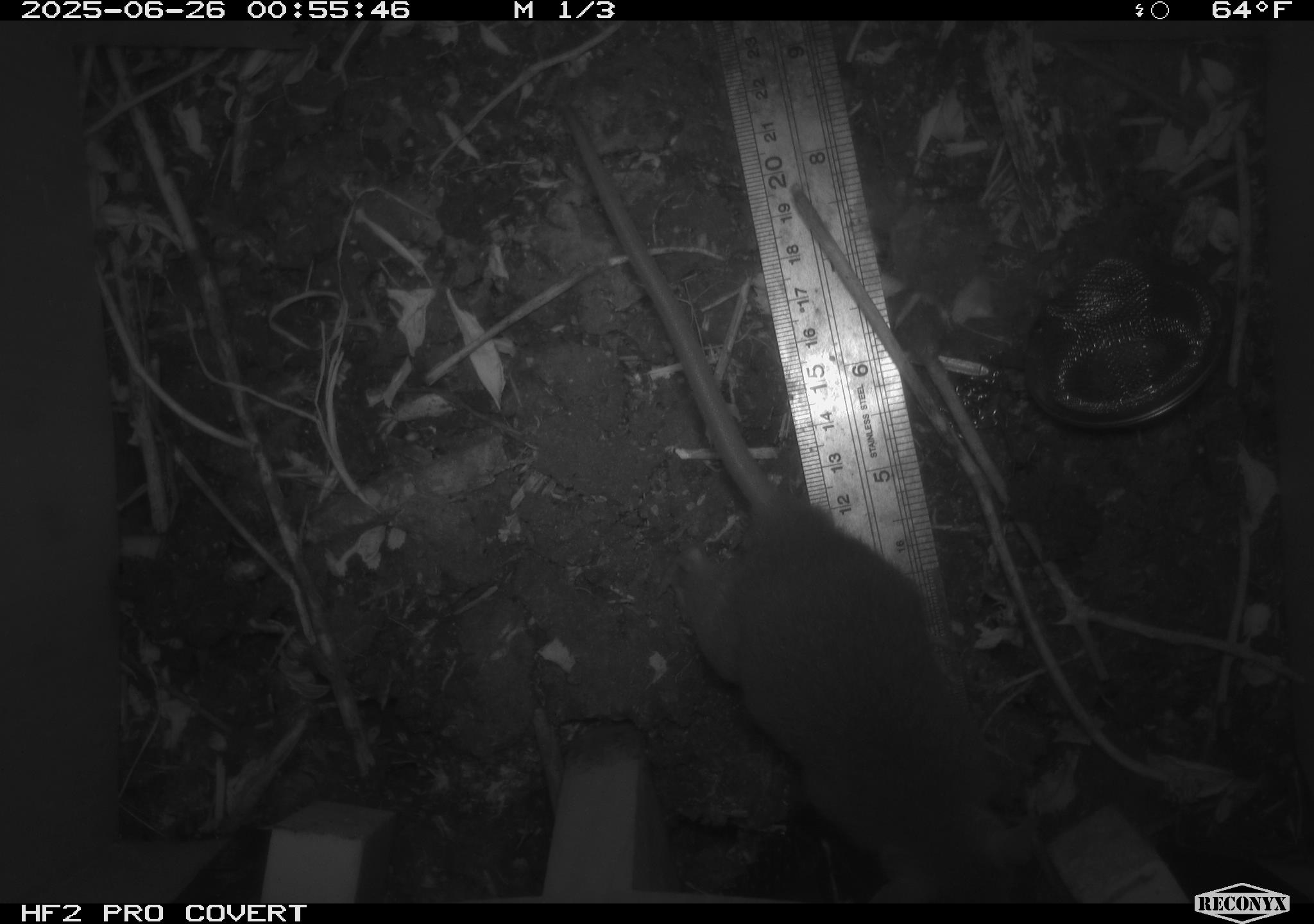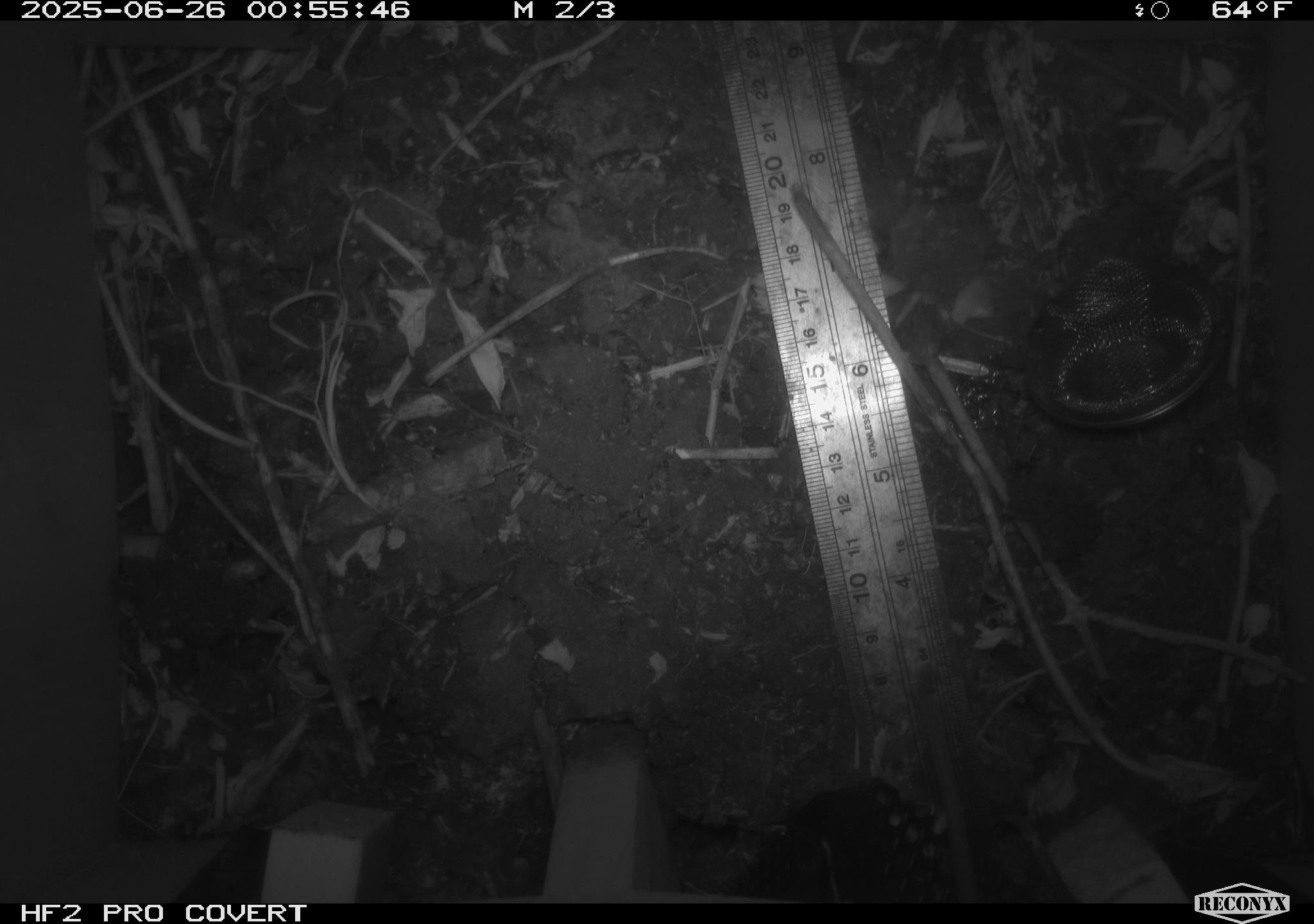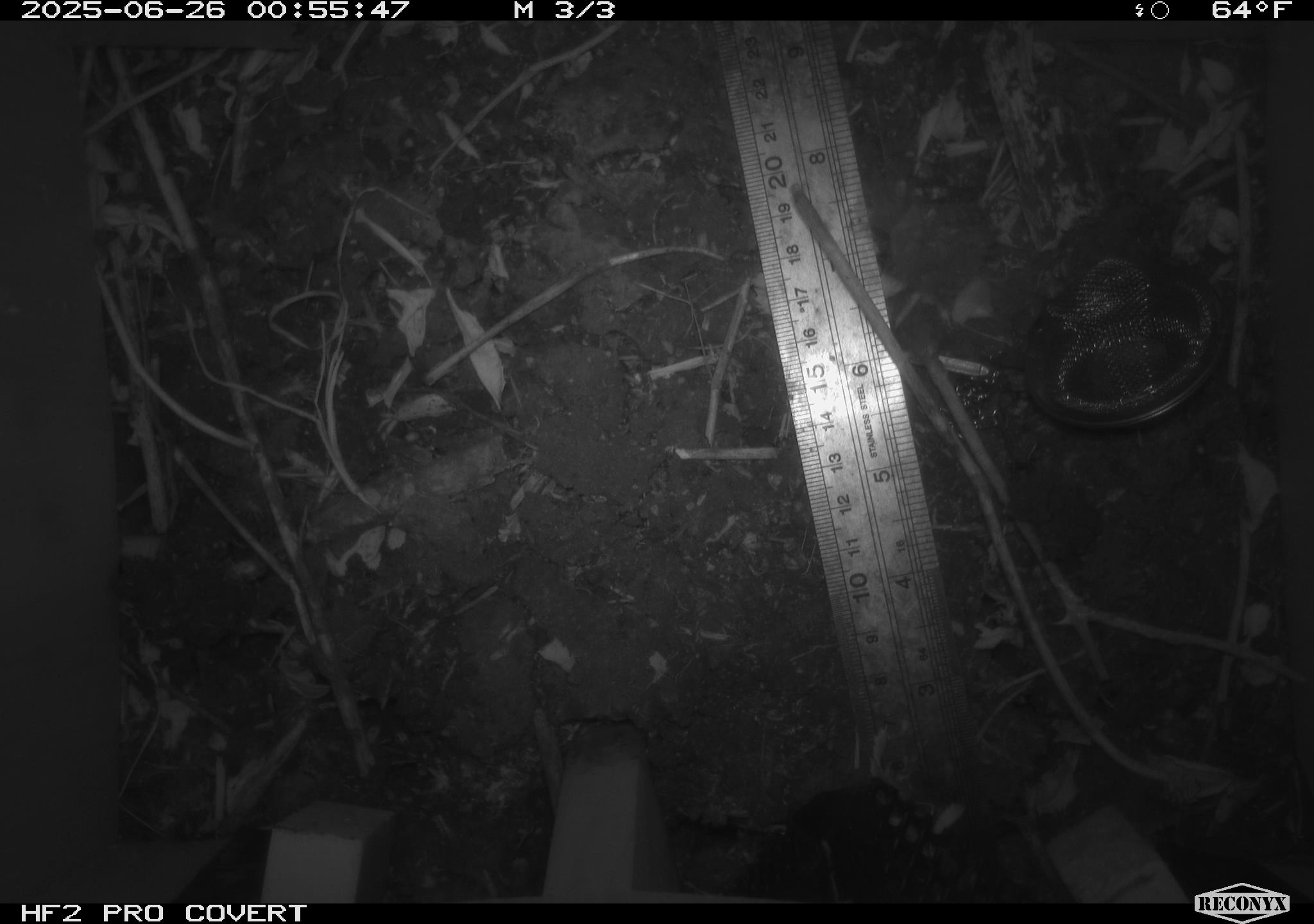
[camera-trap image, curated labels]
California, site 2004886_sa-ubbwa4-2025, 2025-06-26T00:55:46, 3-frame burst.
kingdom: Animalia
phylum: Chordata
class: Mammalia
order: Rodentia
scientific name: Rodentia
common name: rodent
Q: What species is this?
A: Rodent (Rodentia).